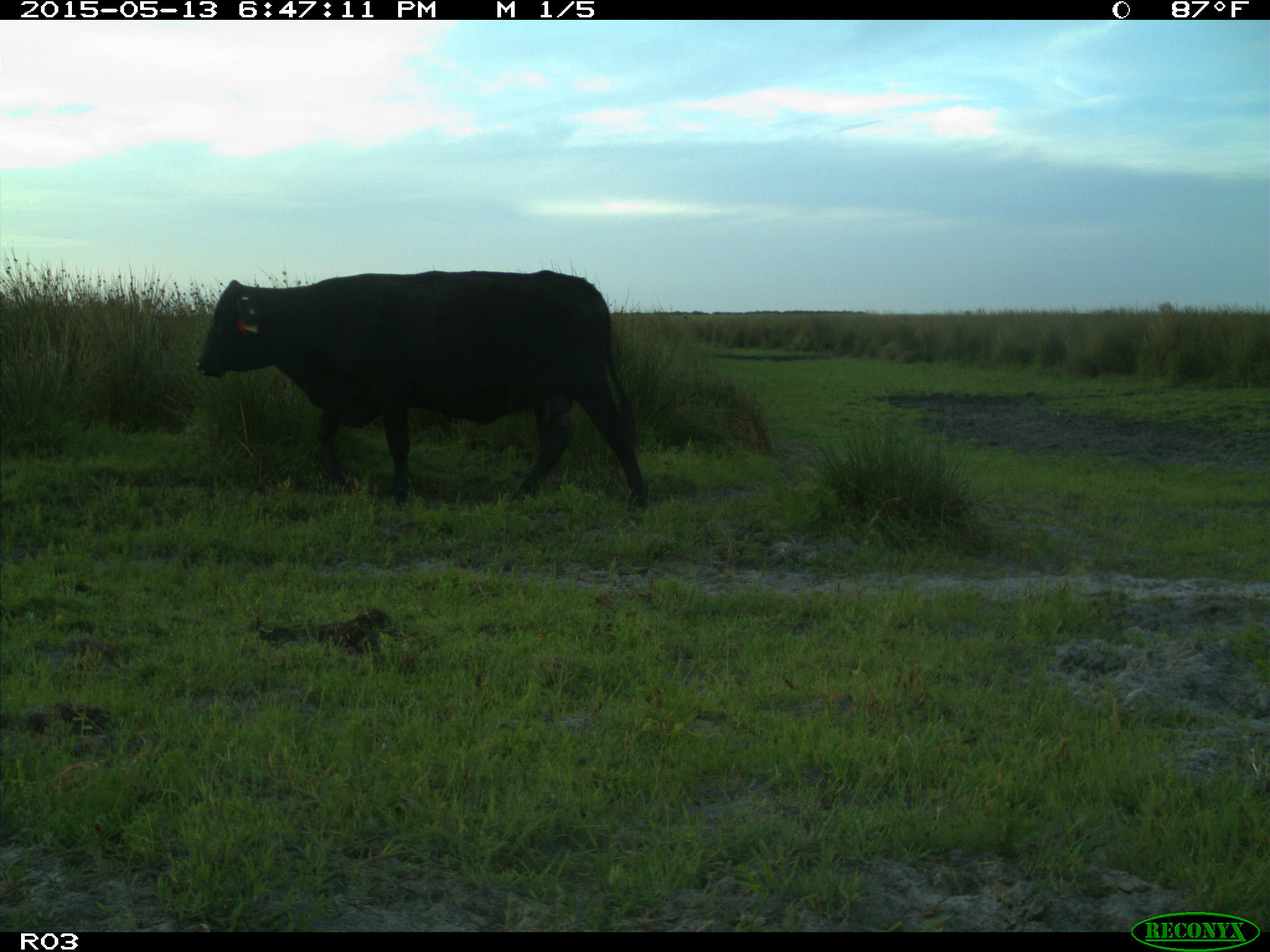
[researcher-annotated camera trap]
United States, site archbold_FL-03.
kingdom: Animalia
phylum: Chordata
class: Mammalia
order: Artiodactyla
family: Bovidae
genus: Bos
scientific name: Bos taurus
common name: domestic cow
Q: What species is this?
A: Bos taurus (domestic cow).